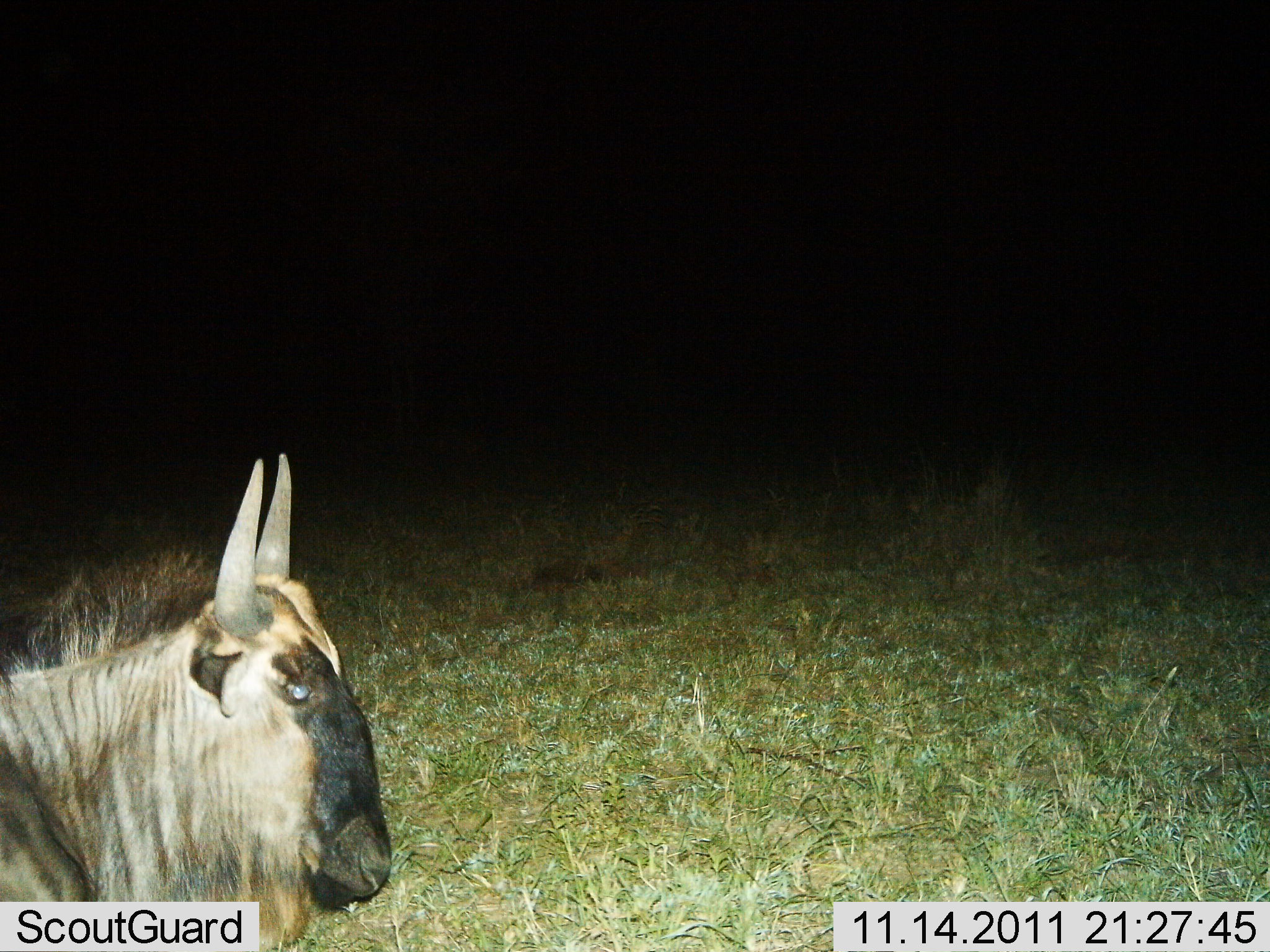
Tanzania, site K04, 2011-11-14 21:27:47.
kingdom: Animalia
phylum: Chordata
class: Mammalia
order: Artiodactyla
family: Bovidae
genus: Connochaetes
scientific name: Connochaetes taurinus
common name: blue wildebeest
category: wildebeest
Wildebeest (blue wildebeest) (Connochaetes taurinus), count 1. Behavior (volunteer vote fractions): standing 53%, resting 40%, moving 7%, interacting 0%. Young present (vote fraction): 0%. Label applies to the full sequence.